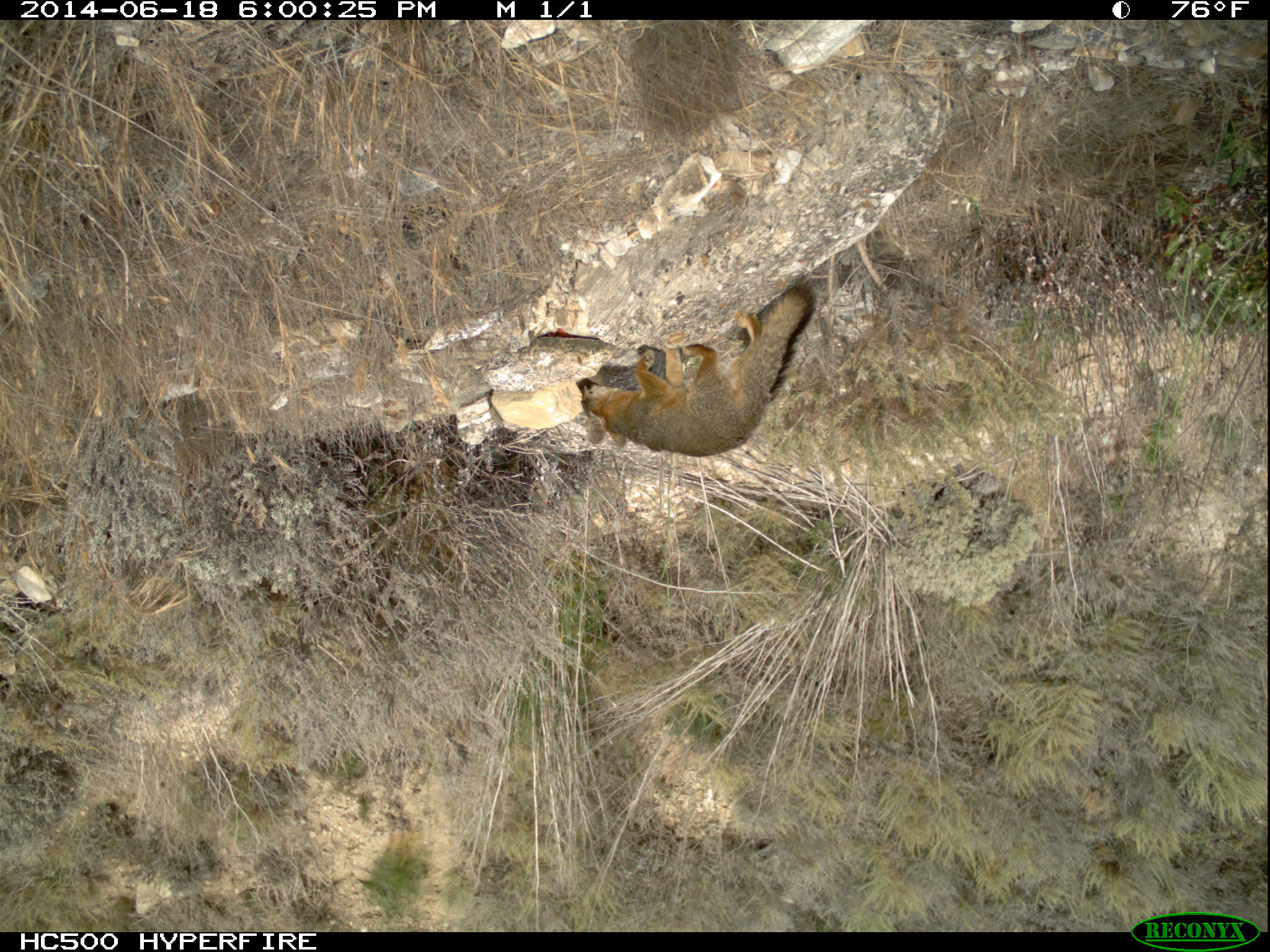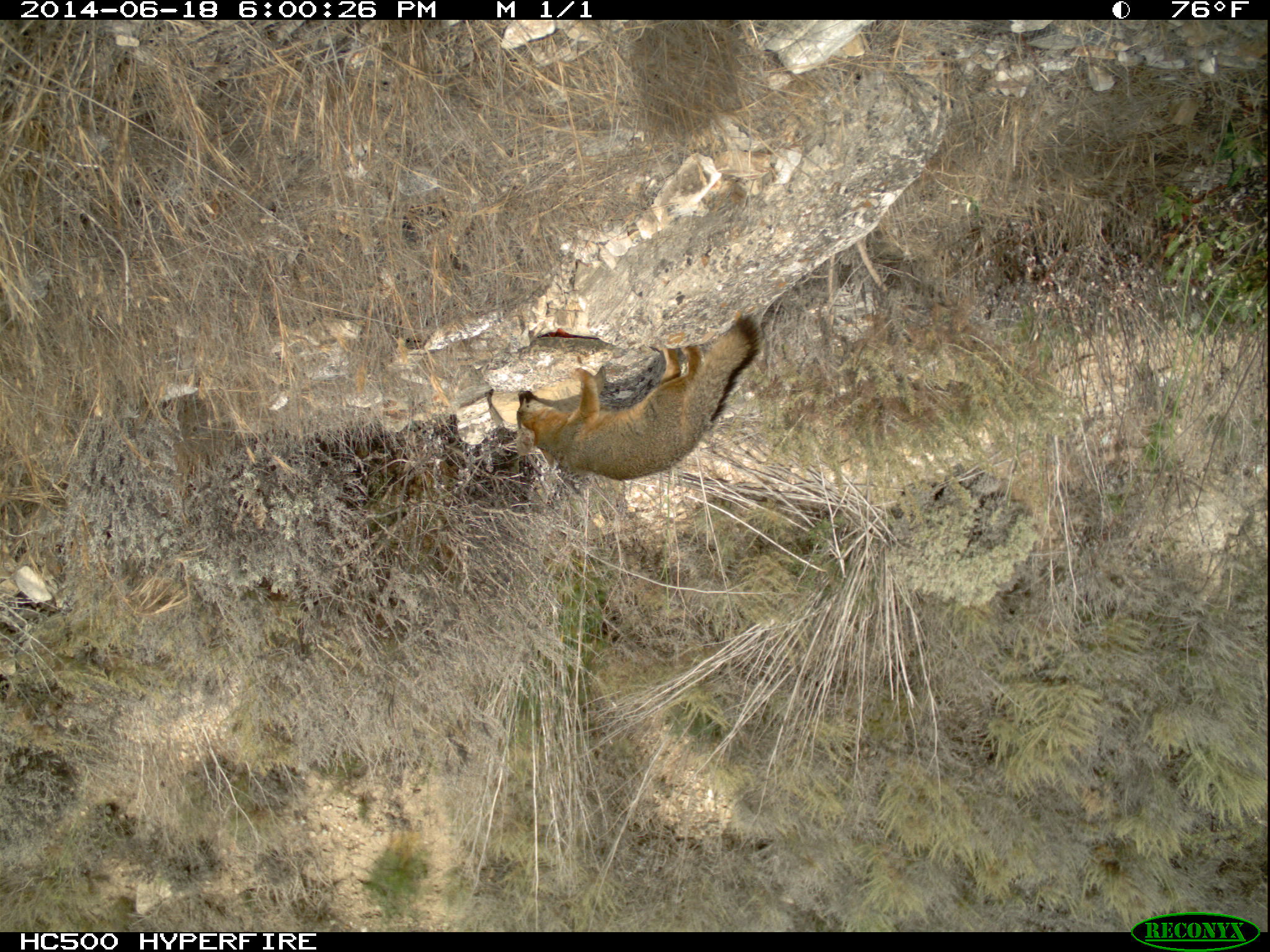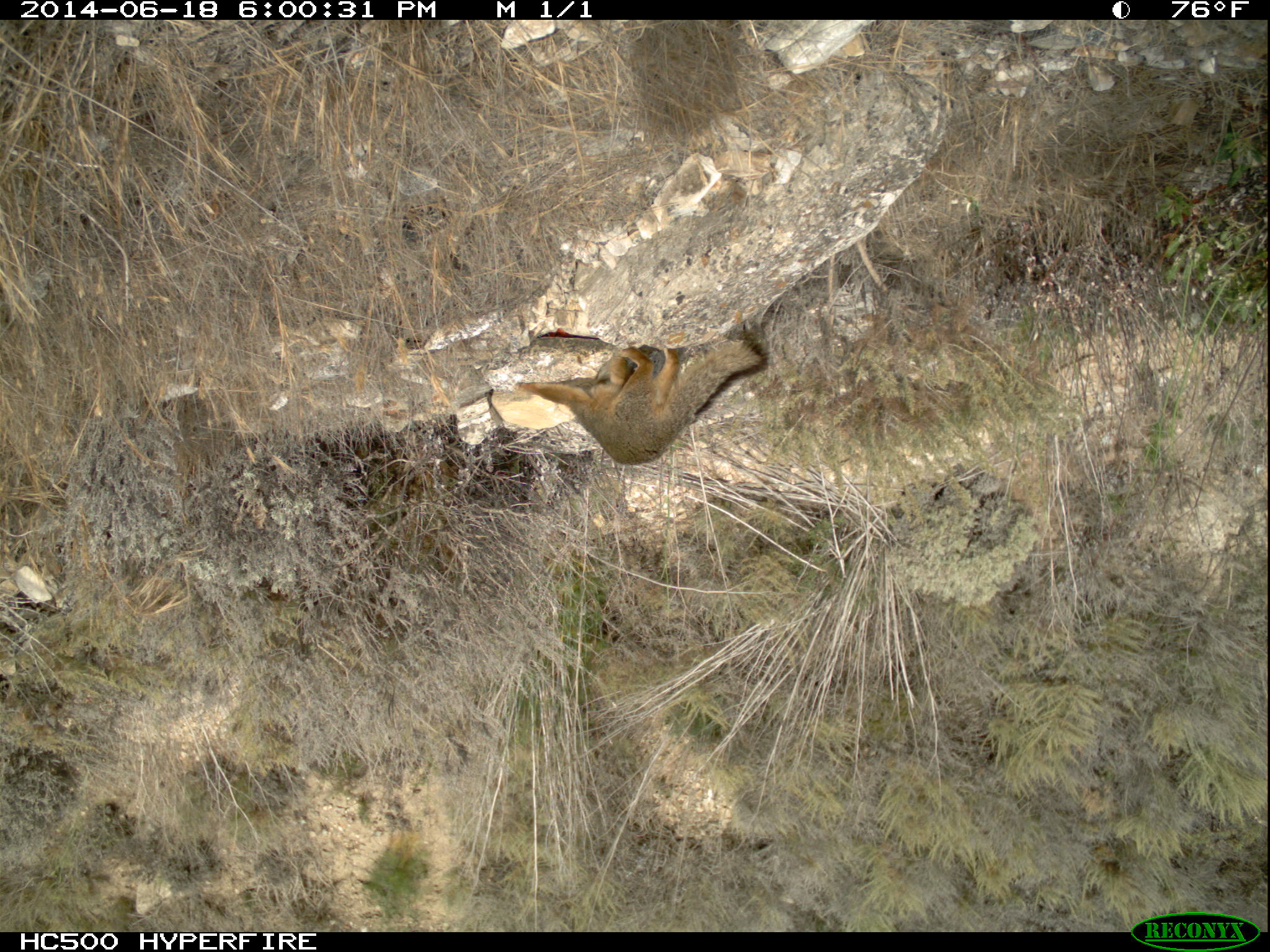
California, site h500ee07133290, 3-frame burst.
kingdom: Animalia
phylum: Chordata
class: Mammalia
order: Carnivora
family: Canidae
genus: Urocyon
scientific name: Urocyon littoralis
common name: island fox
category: fox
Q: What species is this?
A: Fox (island fox) (Urocyon littoralis).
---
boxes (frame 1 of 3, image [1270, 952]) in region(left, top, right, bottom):
fox: region(575, 281, 817, 458)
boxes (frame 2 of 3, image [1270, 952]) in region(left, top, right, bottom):
fox: region(516, 314, 762, 480)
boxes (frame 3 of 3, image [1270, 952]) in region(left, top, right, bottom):
fox: region(515, 328, 771, 464)